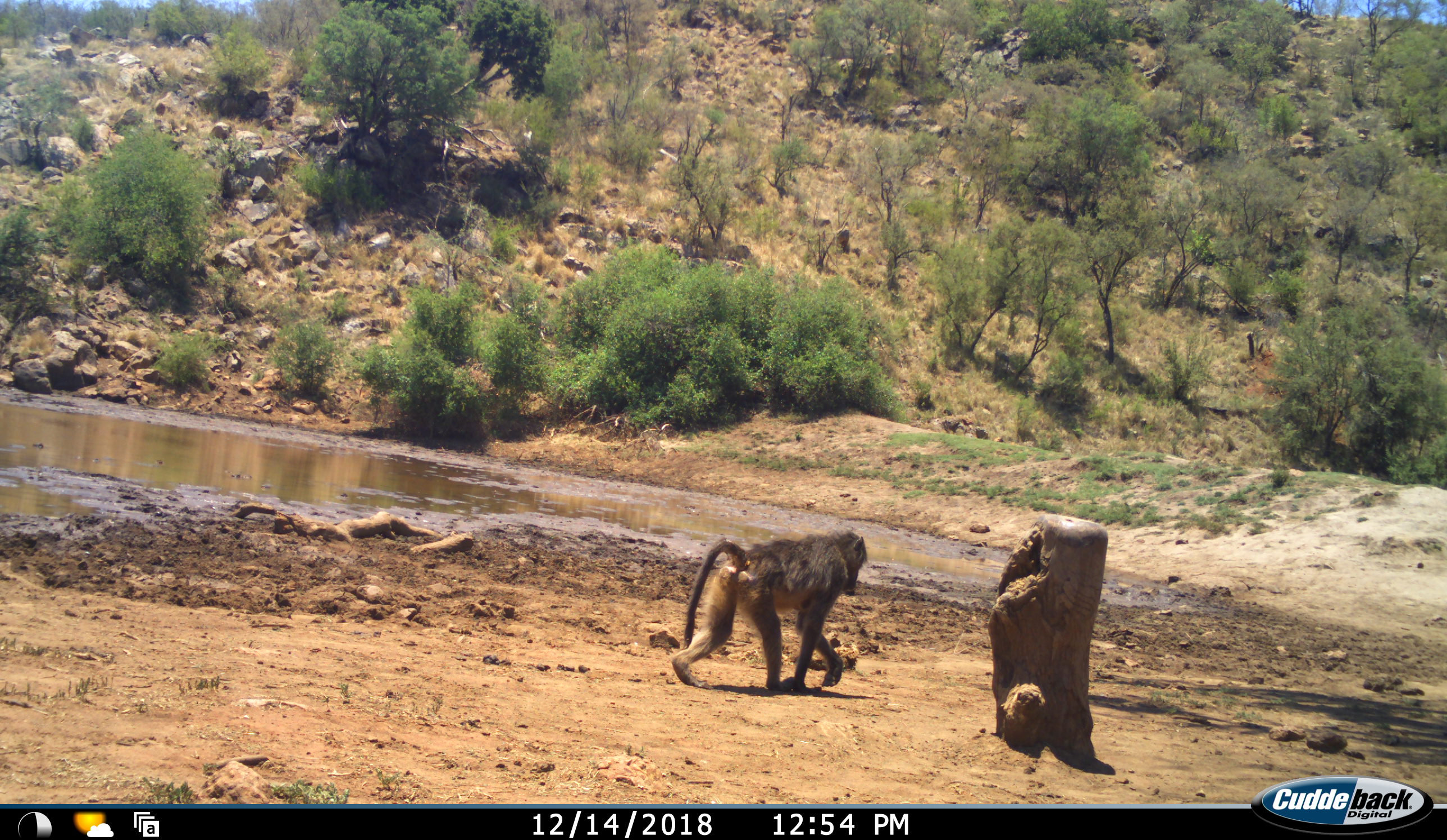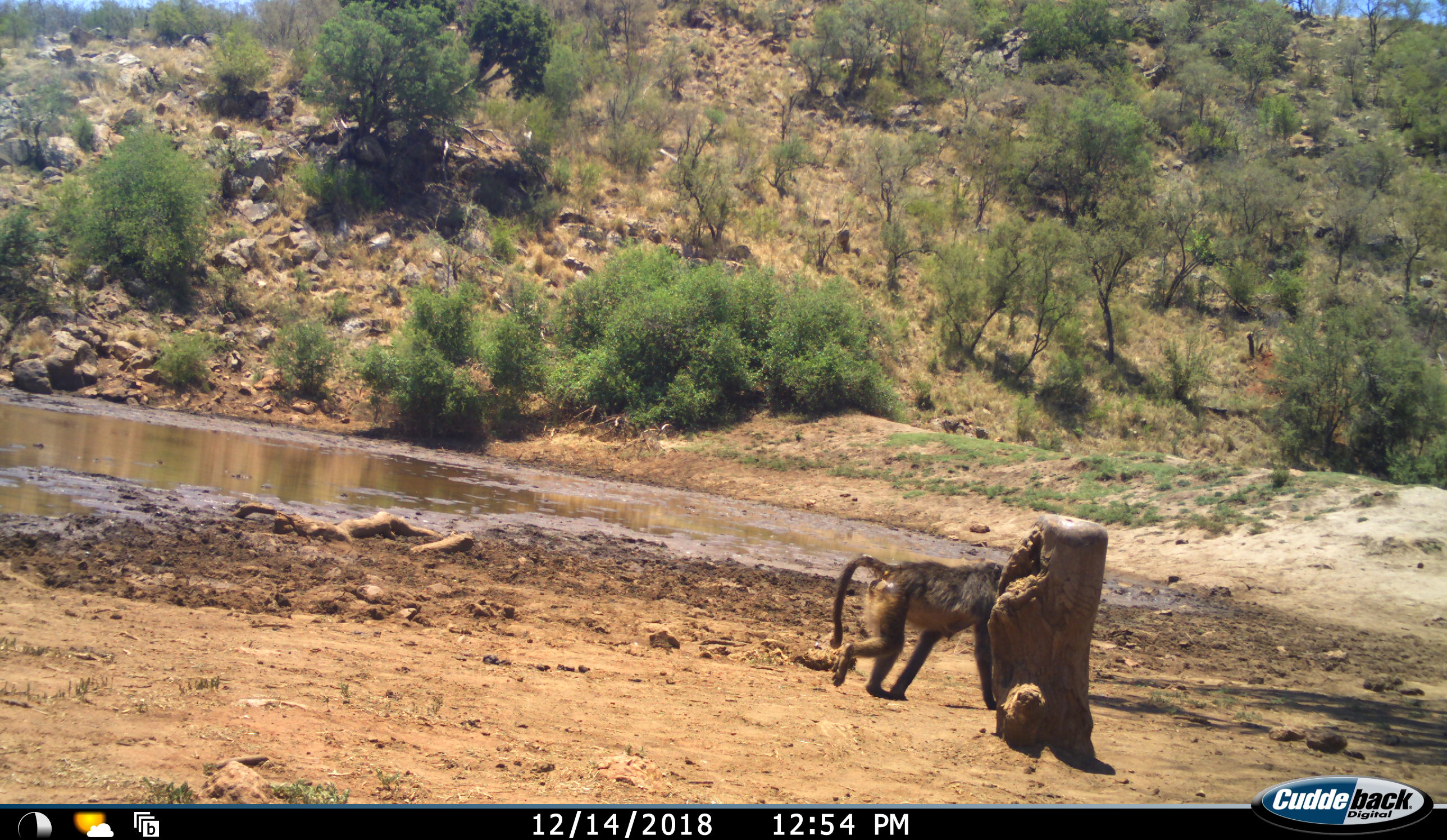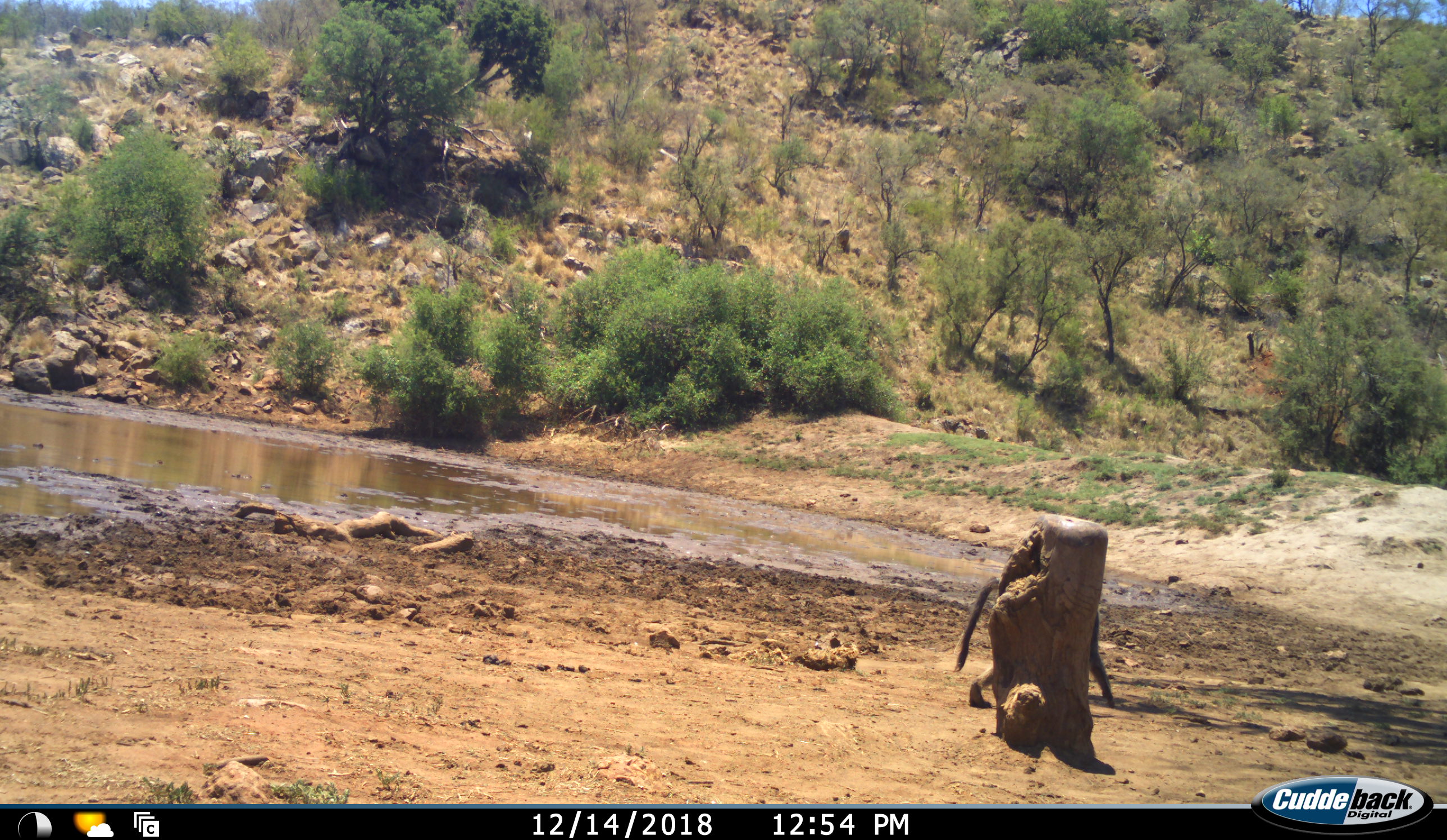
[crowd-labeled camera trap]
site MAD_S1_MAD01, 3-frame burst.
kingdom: Animalia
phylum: Chordata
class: Mammalia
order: Primates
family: Cercopithecidae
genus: Papio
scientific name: Papio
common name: baboon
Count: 1.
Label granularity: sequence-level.